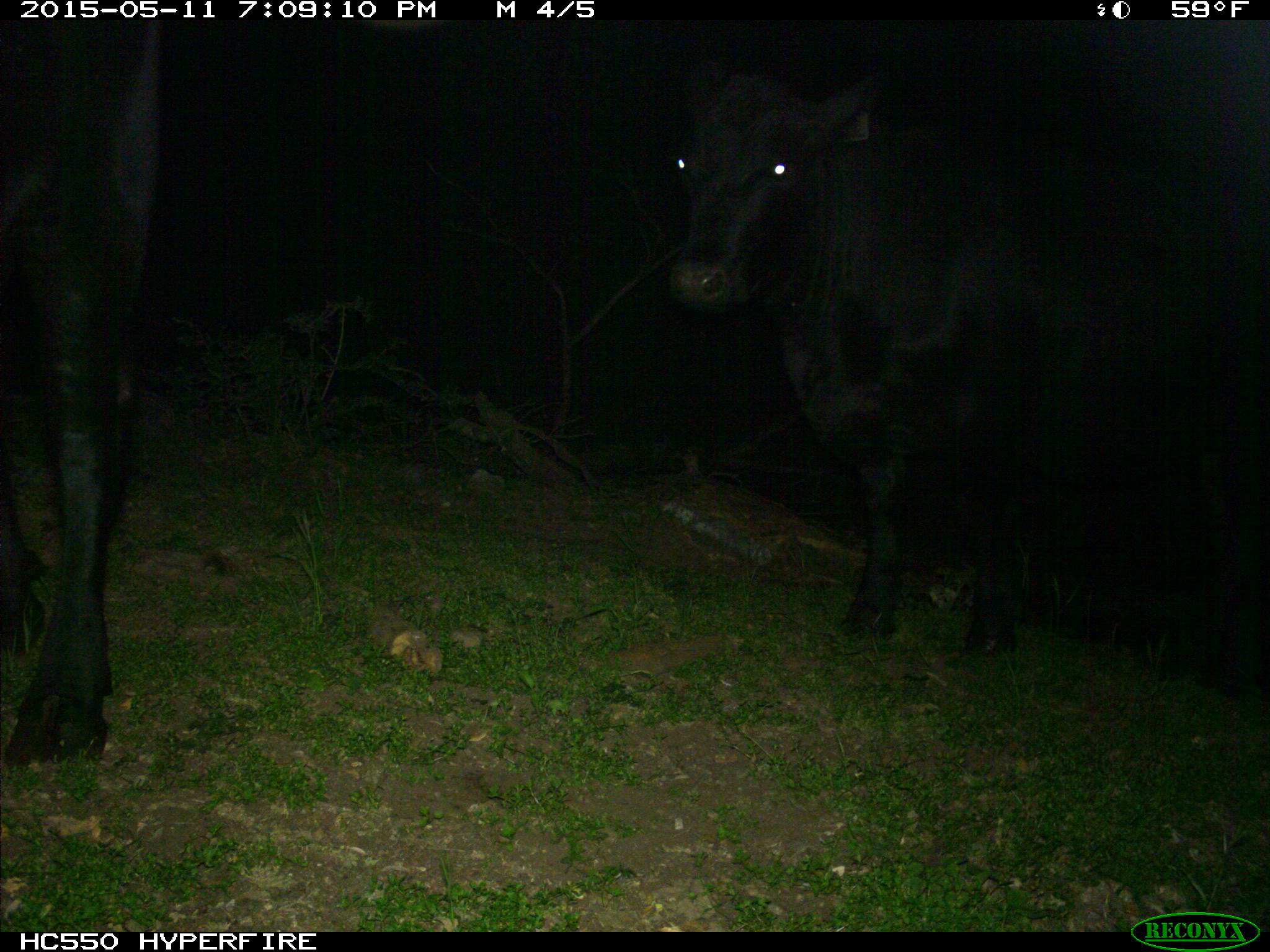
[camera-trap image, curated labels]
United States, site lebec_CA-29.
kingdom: Animalia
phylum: Chordata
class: Mammalia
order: Artiodactyla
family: Bovidae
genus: Bos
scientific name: Bos taurus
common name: domestic cow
Bos taurus (domestic cow).